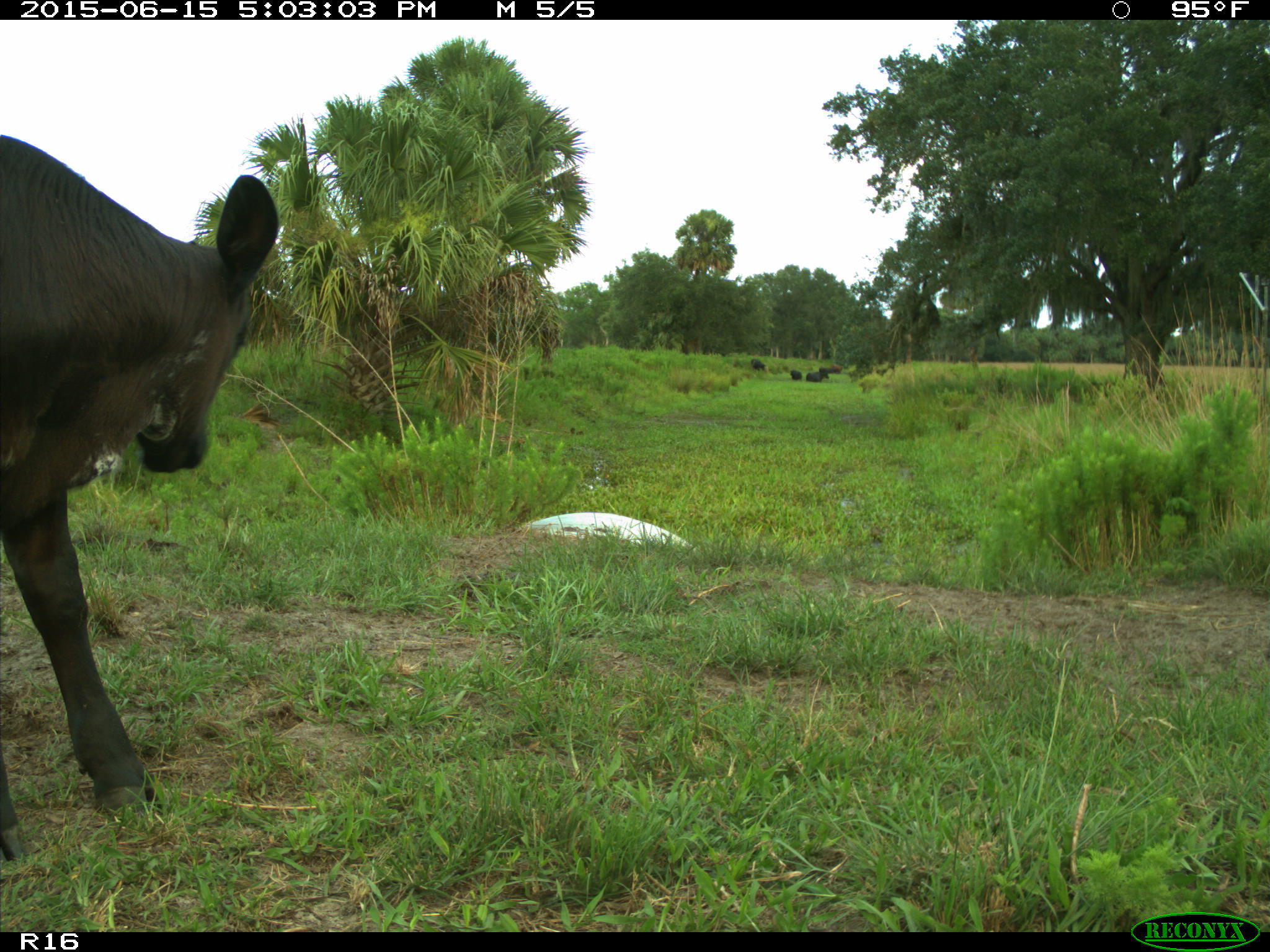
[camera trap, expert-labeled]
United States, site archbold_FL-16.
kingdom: Animalia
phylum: Chordata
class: Mammalia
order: Artiodactyla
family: Bovidae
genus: Bos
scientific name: Bos taurus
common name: domestic cow